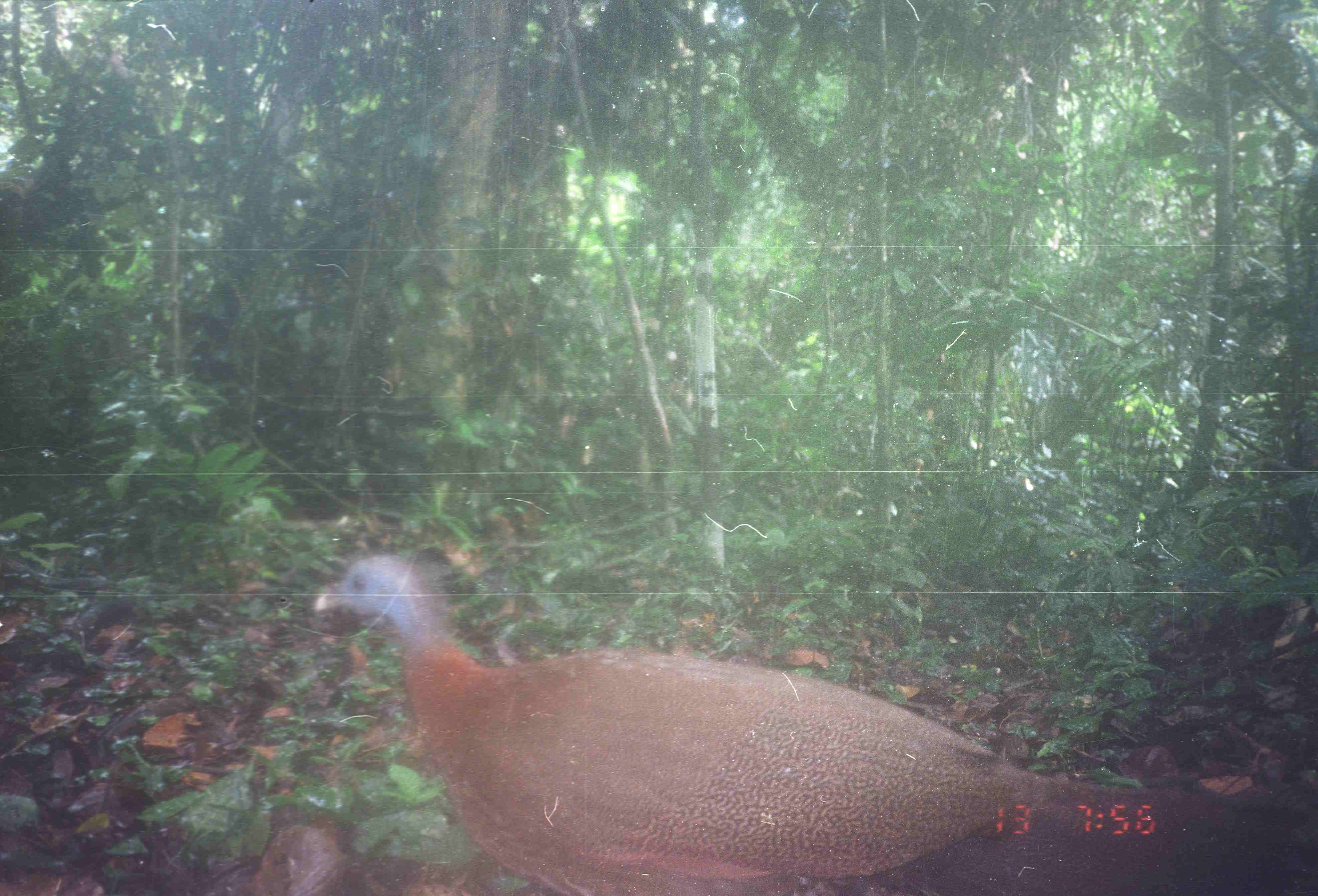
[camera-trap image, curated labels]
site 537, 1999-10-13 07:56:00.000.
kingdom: Animalia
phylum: Chordata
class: Aves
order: Galliformes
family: Phasianidae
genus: Argusianus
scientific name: Argusianus argus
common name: great argus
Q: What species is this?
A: Argusianus argus (great argus).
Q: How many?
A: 1.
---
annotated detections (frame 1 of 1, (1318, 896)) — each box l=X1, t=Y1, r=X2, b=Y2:
argusianus argus: l=309, t=545, r=1307, b=892